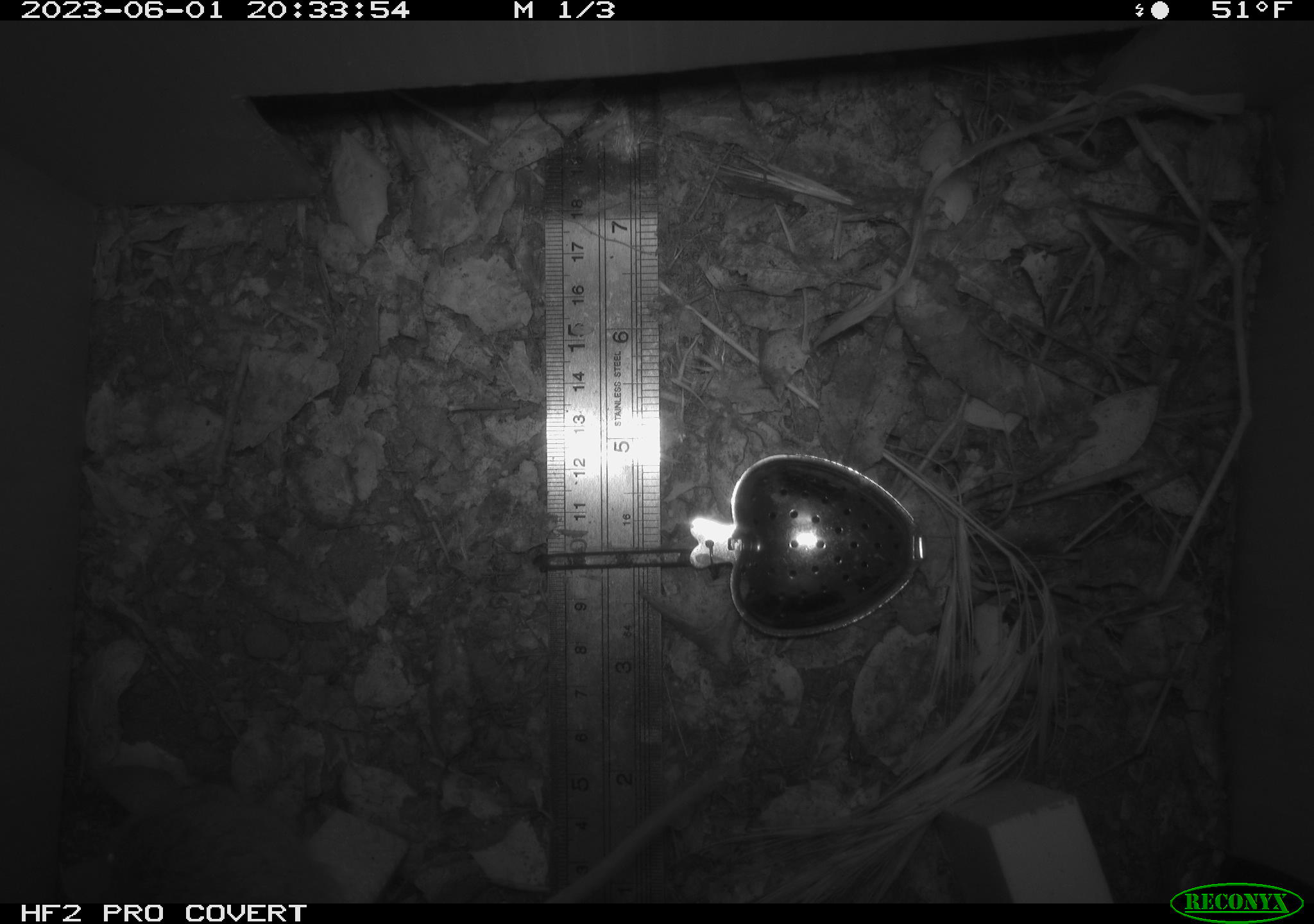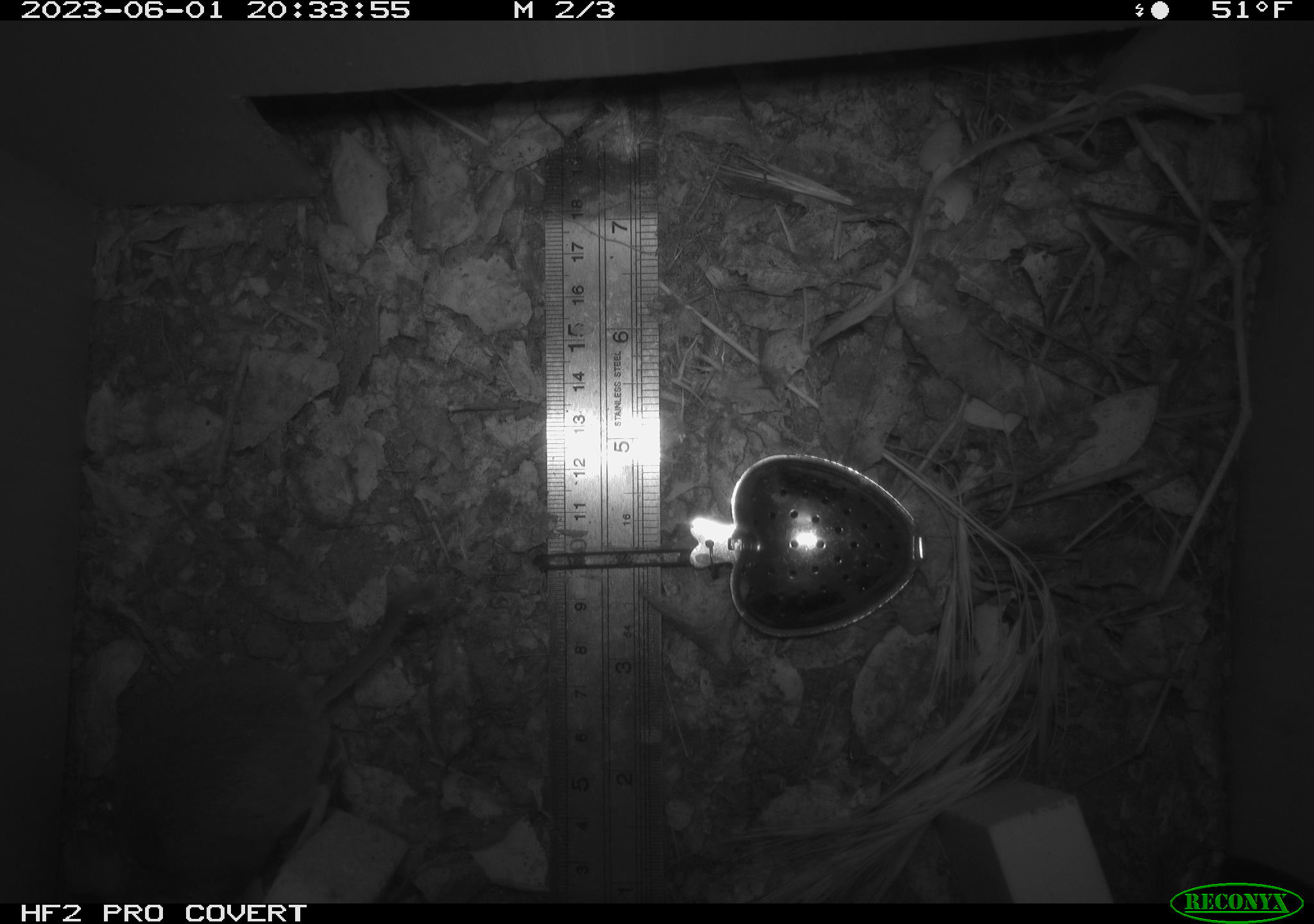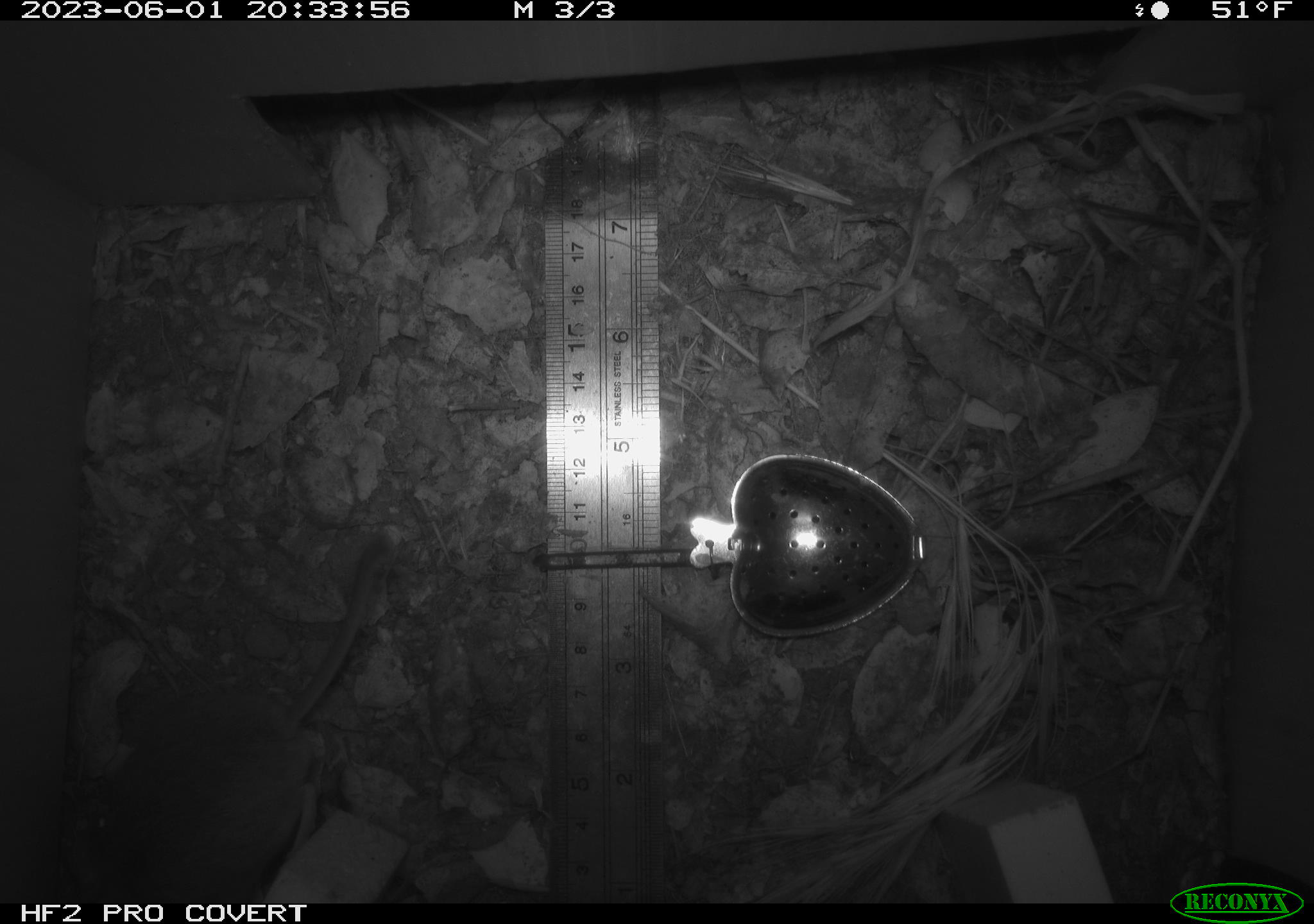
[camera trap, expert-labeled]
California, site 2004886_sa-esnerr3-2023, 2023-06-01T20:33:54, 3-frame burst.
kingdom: Animalia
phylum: Chordata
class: Mammalia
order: Rodentia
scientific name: Rodentia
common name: mouse species